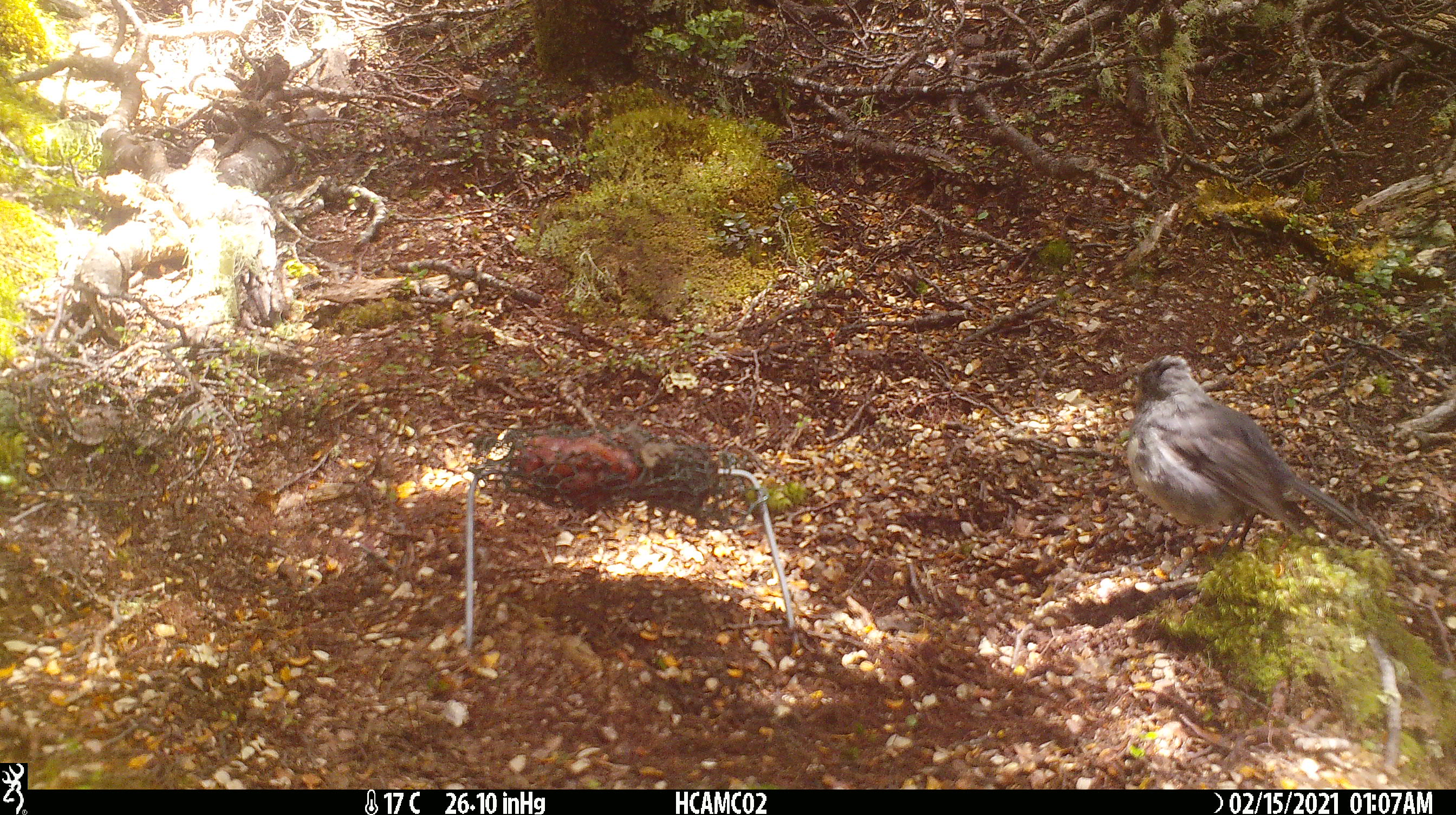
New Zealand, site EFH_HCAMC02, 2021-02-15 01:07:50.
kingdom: Animalia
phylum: Chordata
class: Aves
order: Passeriformes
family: Petroicidae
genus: Petroica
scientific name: Petroica australis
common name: new zealand robin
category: robin